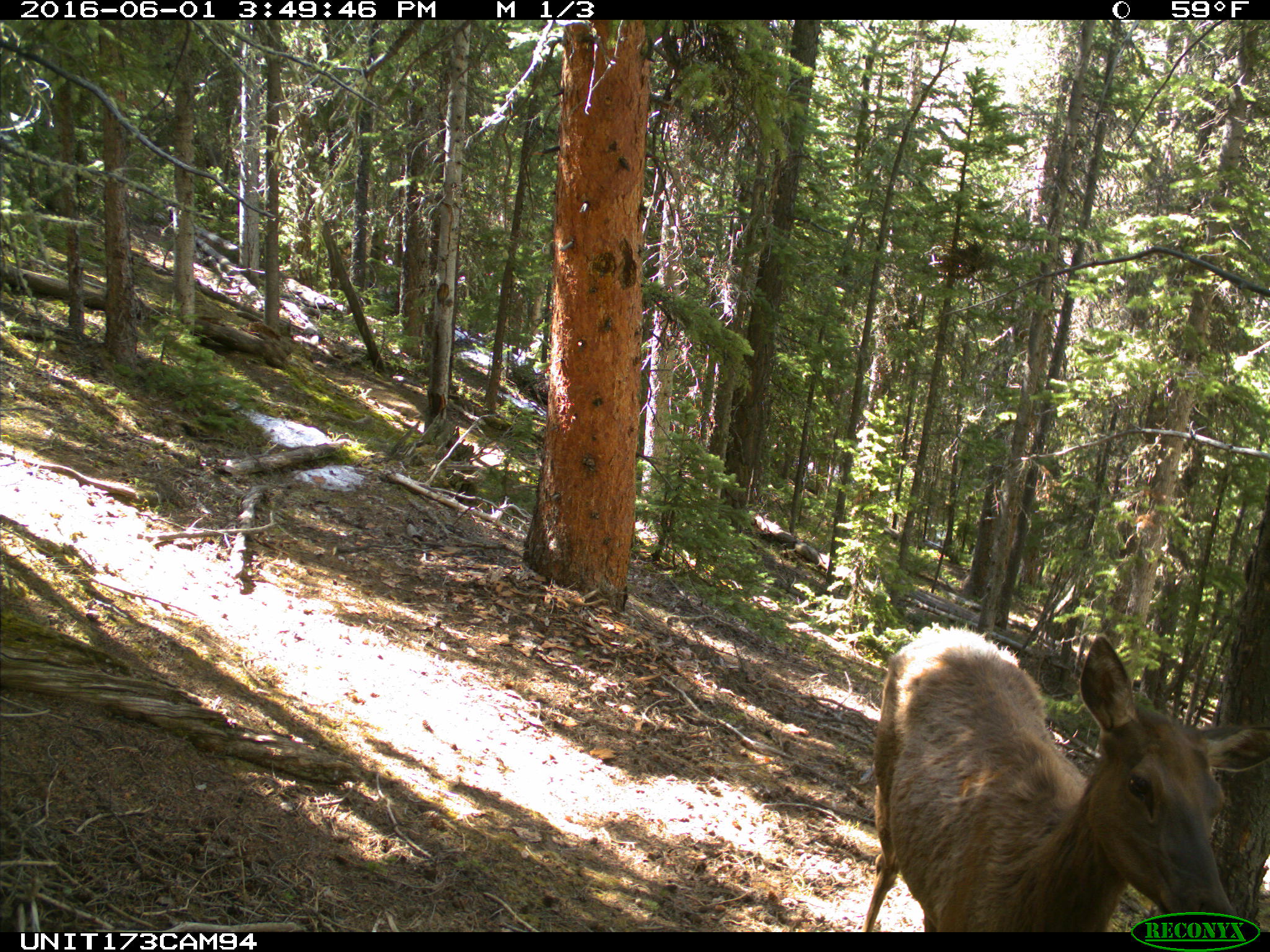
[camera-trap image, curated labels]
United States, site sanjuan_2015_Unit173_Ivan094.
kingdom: Animalia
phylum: Chordata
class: Mammalia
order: Artiodactyla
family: Cervidae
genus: Cervus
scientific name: Cervus elaphus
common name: red deer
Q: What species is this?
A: Cervus elaphus (red deer).